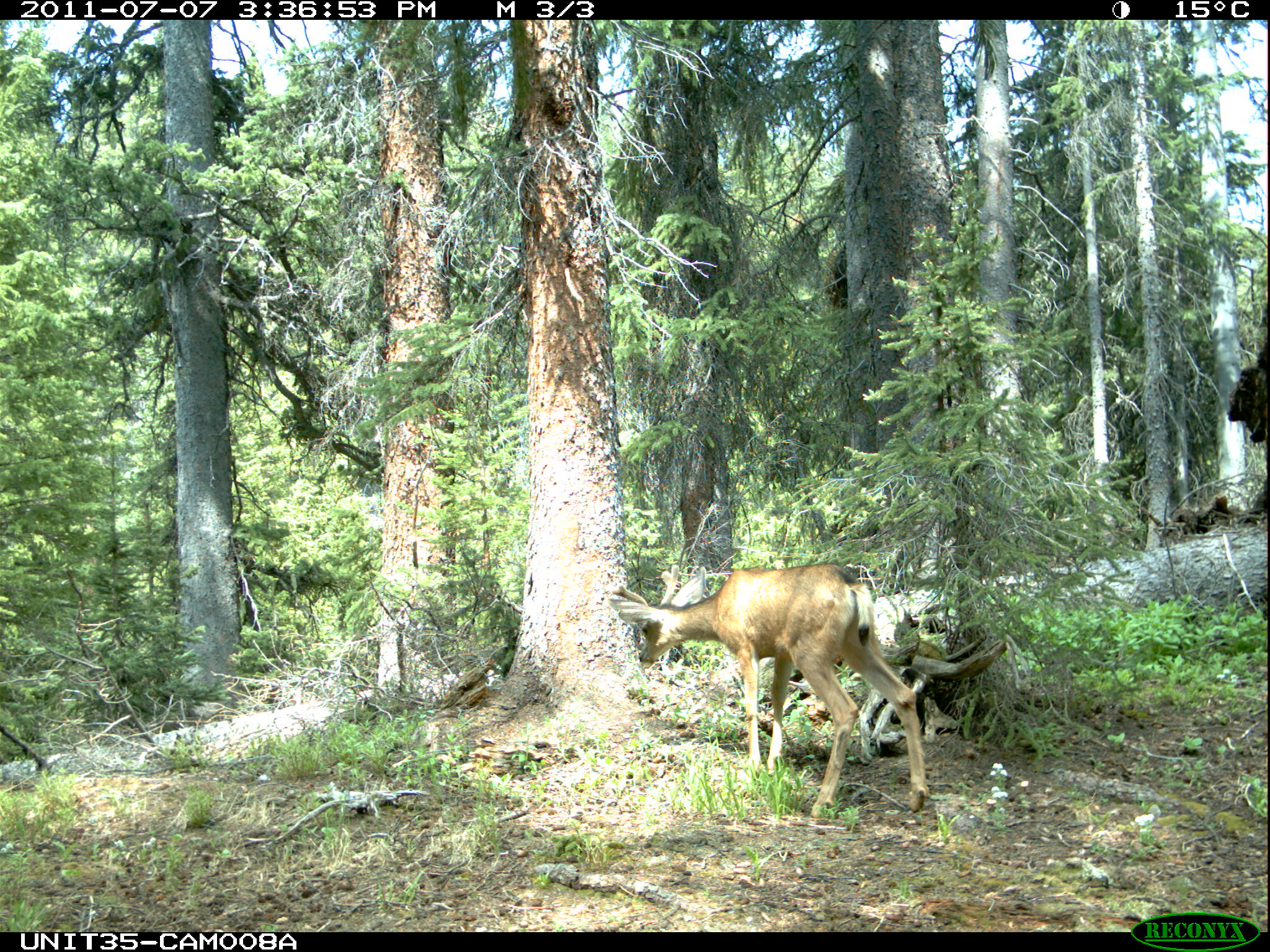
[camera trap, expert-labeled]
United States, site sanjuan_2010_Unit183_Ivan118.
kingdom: Animalia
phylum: Chordata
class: Mammalia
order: Artiodactyla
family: Cervidae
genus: Odocoileus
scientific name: Odocoileus hemionus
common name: mule deer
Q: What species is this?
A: Odocoileus hemionus (mule deer).